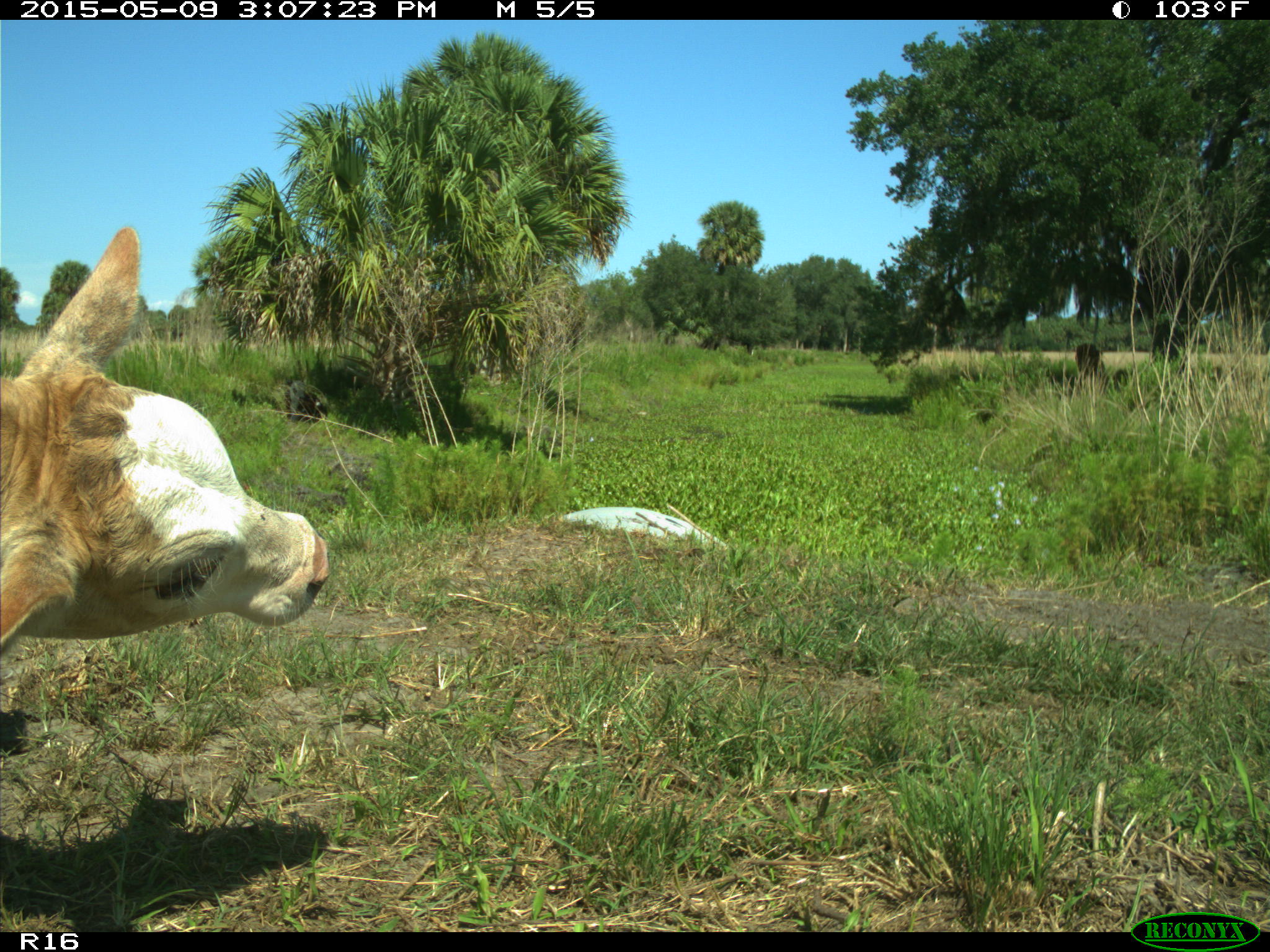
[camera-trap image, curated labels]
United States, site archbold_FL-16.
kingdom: Animalia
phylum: Chordata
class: Mammalia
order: Artiodactyla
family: Bovidae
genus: Bos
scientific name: Bos taurus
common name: domestic cow